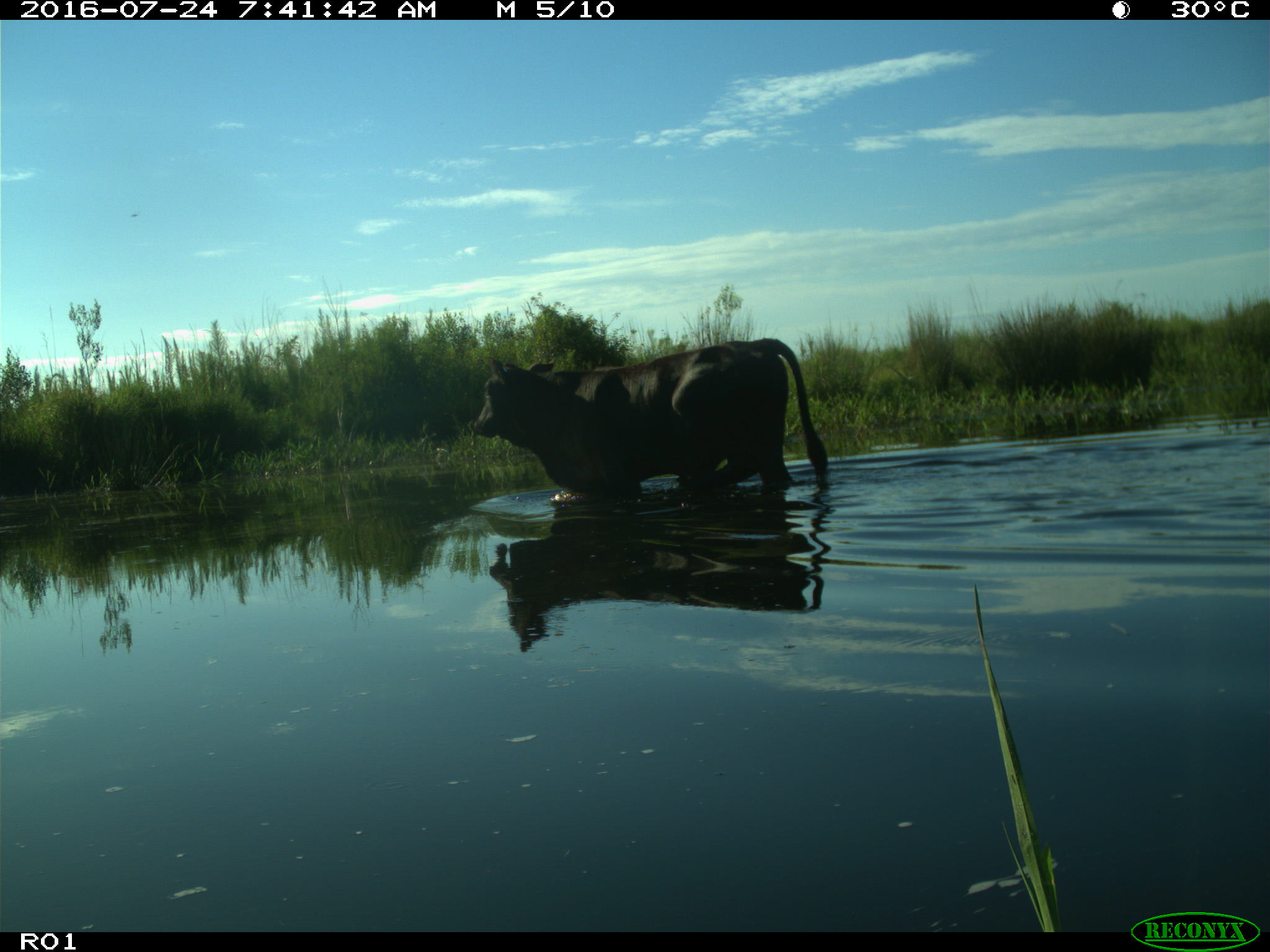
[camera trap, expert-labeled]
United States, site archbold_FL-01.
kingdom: Animalia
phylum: Chordata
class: Mammalia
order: Artiodactyla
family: Bovidae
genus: Bos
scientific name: Bos taurus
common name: domestic cow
Bos taurus (domestic cow).